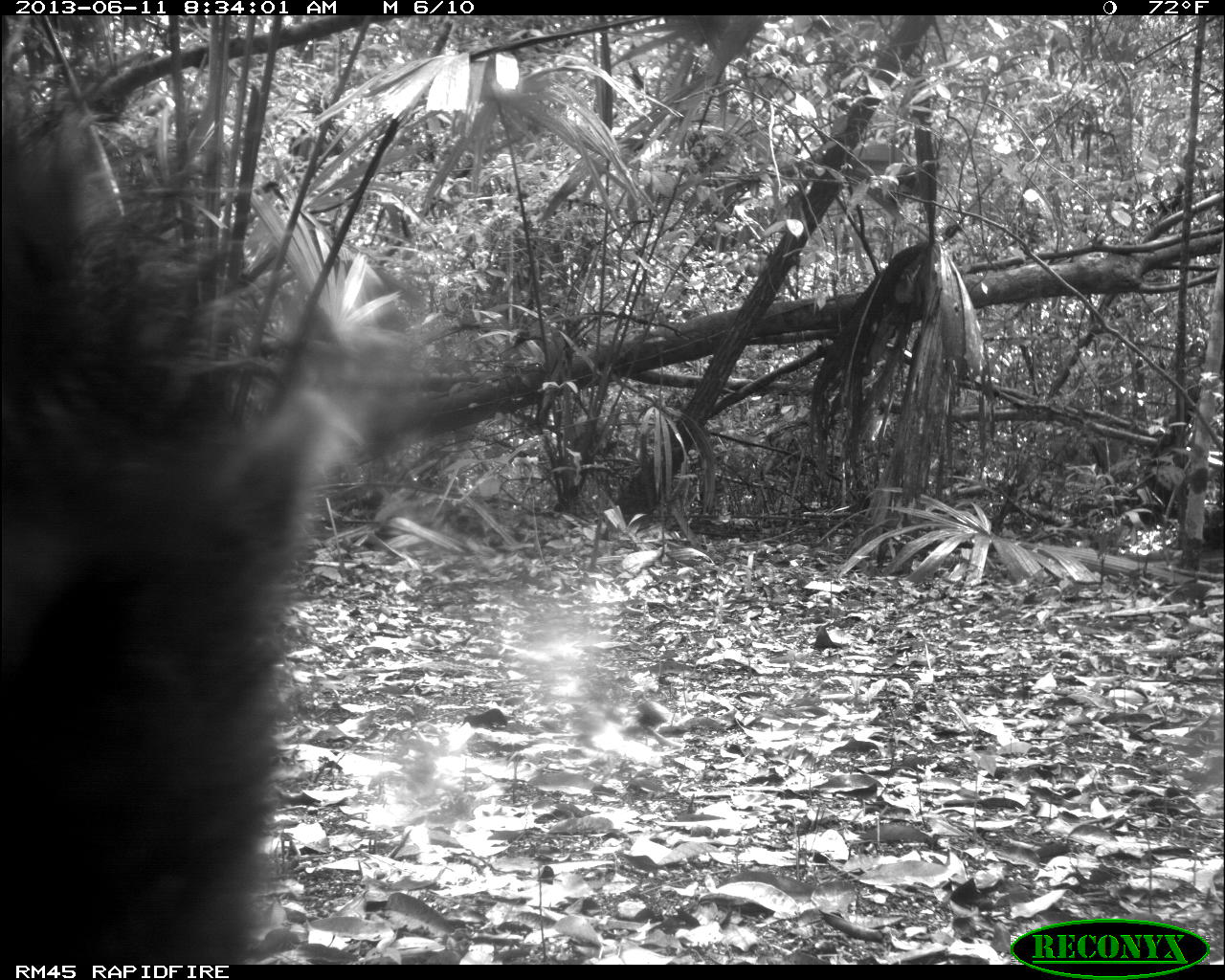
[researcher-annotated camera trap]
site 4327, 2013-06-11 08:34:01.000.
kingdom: Animalia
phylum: Chordata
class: Mammalia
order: Artiodactyla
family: Tayassuidae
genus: Tayassu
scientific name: Tayassu pecari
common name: white-lipped peccary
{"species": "Tayassu pecari (white-lipped peccary)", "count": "5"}